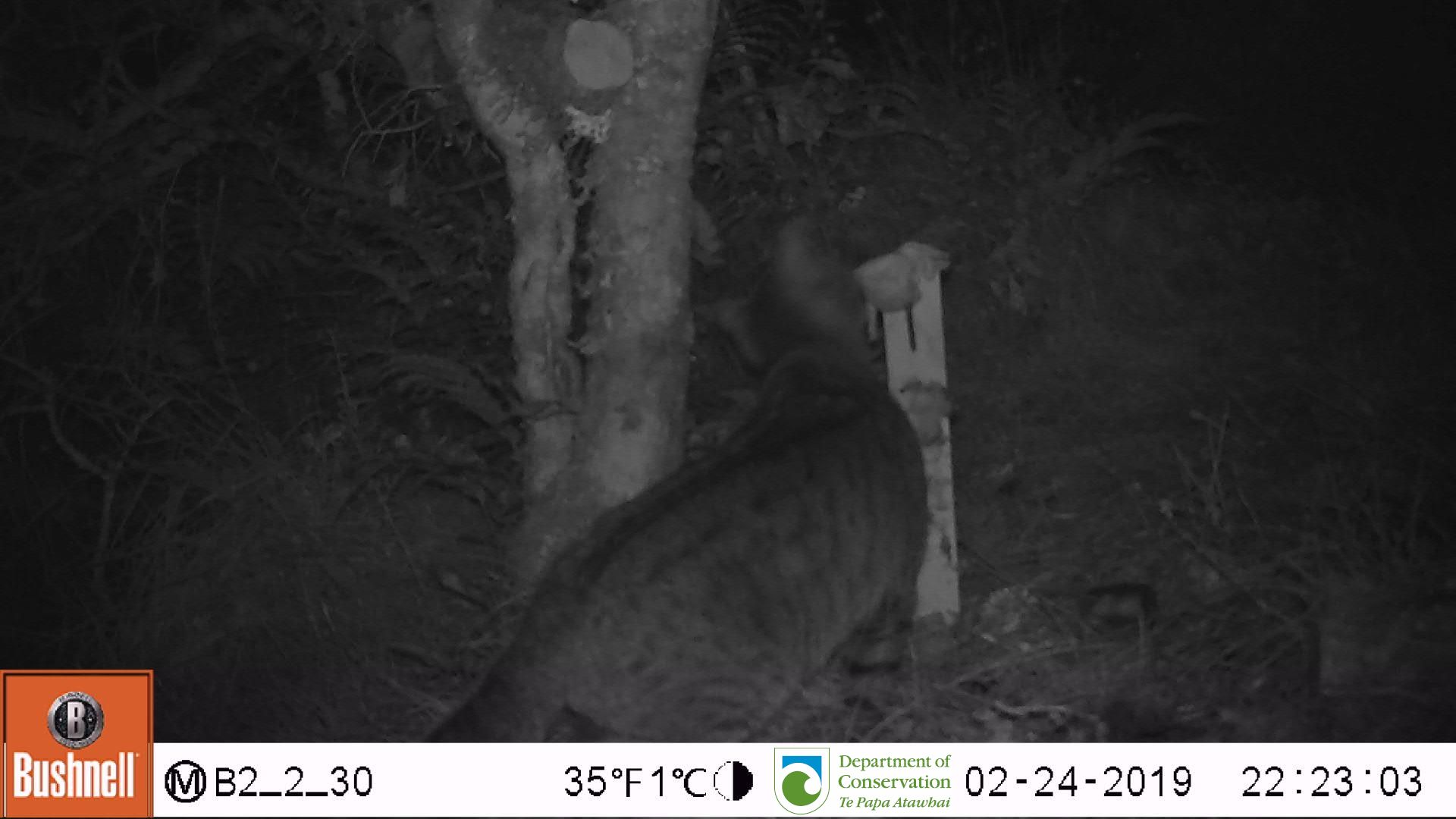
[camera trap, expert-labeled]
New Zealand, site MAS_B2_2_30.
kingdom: Animalia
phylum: Chordata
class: Mammalia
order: Carnivora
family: Felidae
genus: Felis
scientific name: Felis catus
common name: domestic cat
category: cat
Cat (domestic cat) (Felis catus).